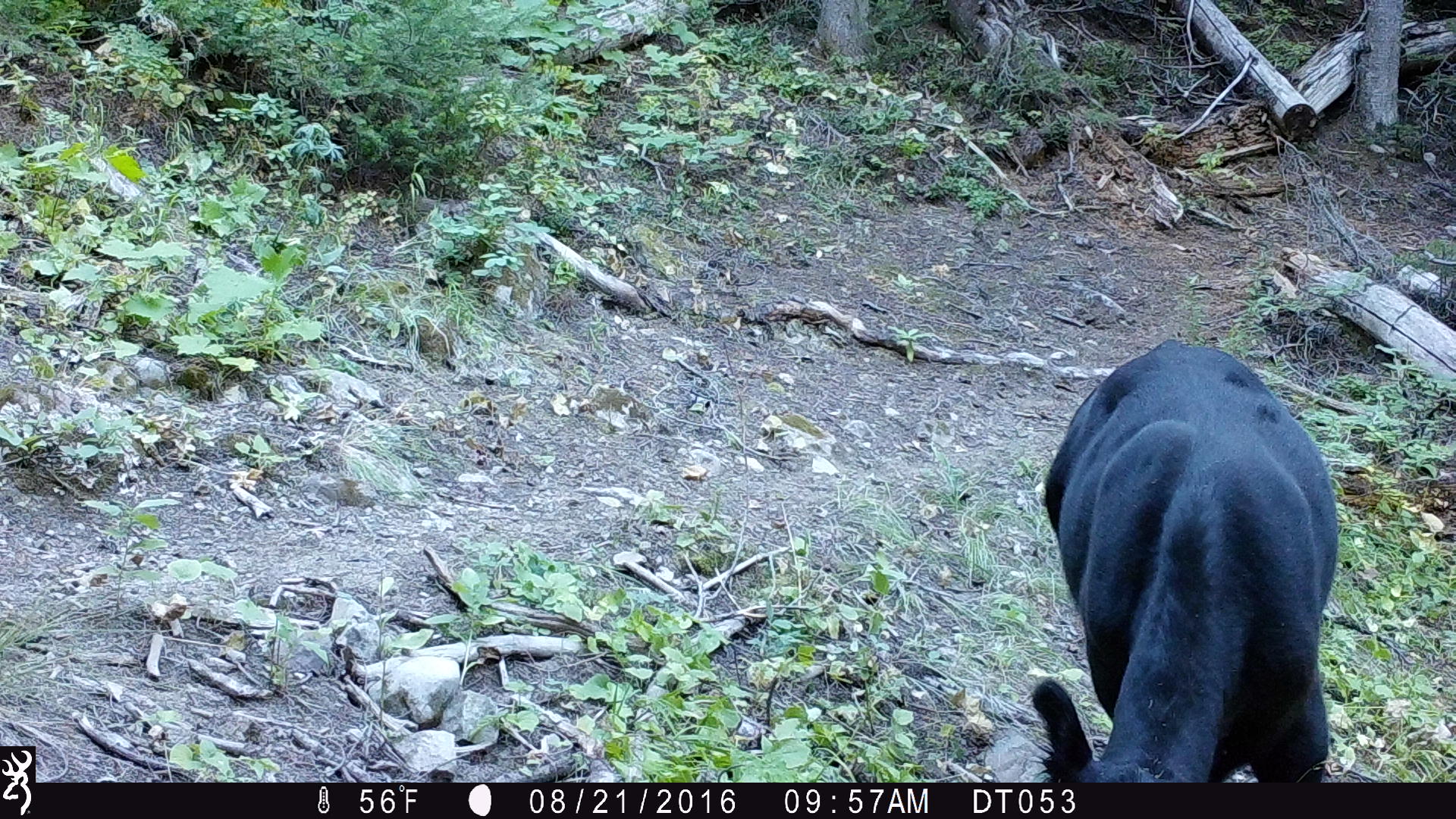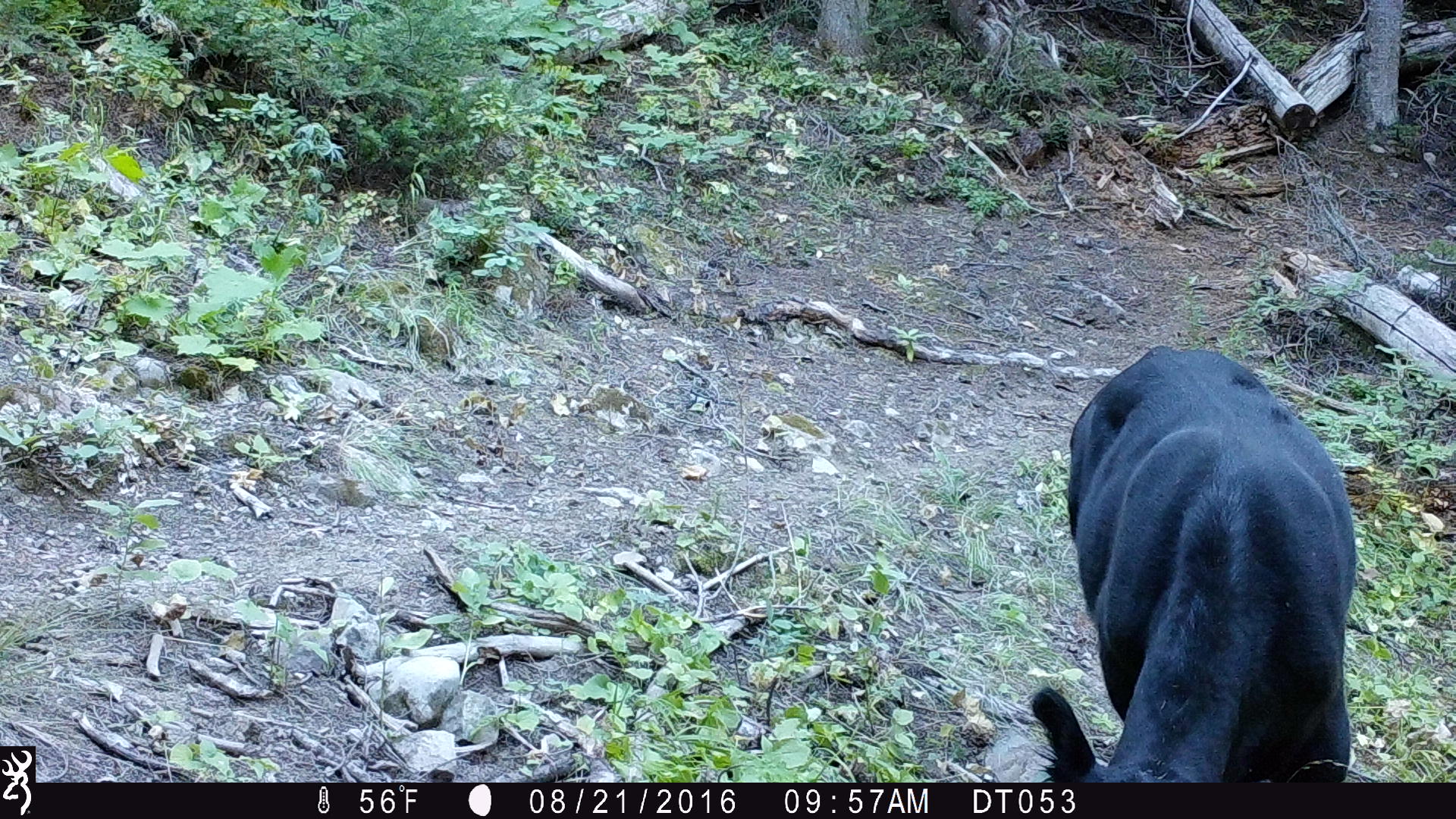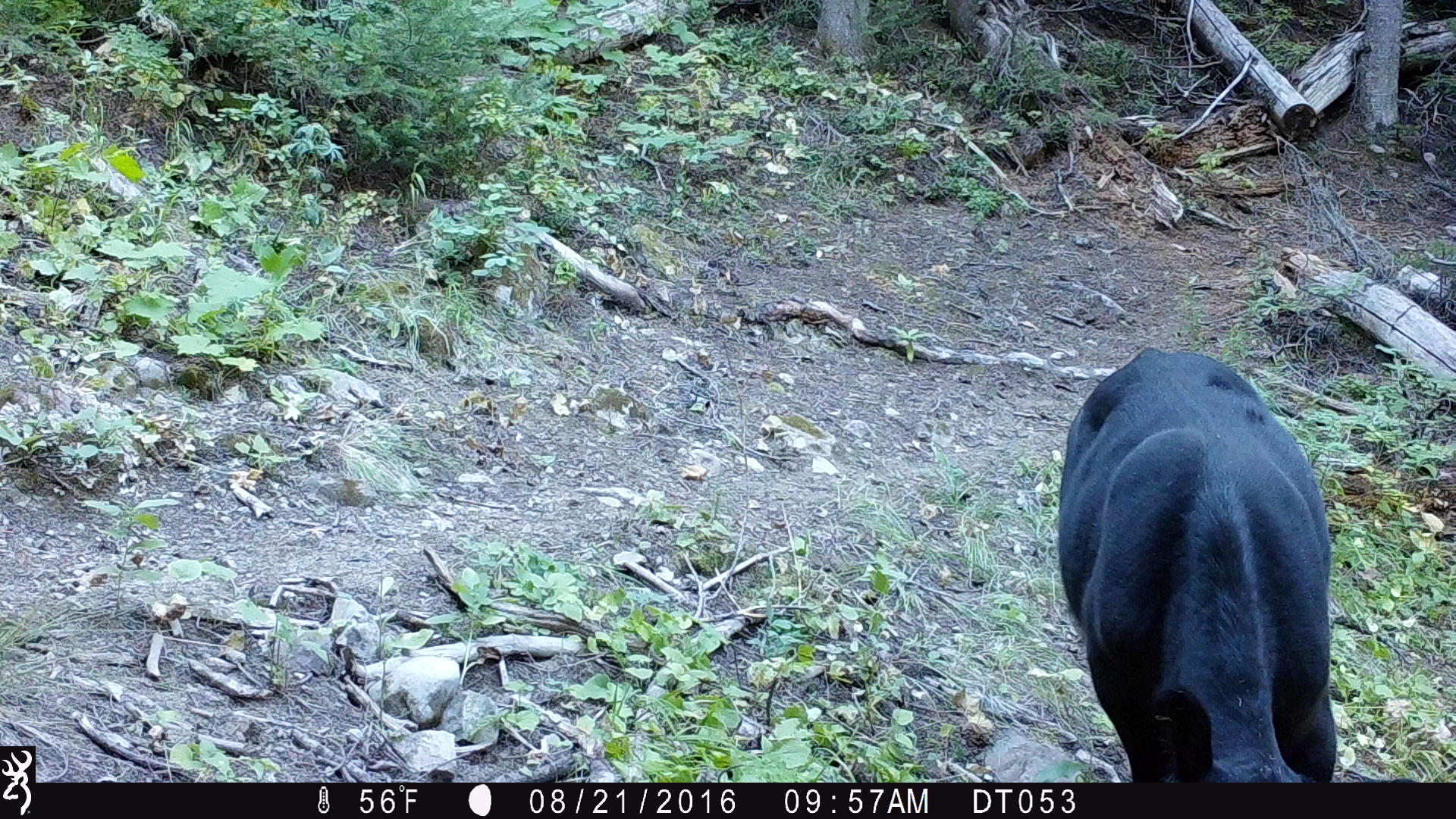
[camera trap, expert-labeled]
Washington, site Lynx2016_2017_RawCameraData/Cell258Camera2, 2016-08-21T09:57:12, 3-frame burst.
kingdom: Animalia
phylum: Chordata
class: Mammalia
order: Artiodactyla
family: Bovidae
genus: Bos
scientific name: Bos taurus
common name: domestic cattle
Domestic cattle (Bos taurus). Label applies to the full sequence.